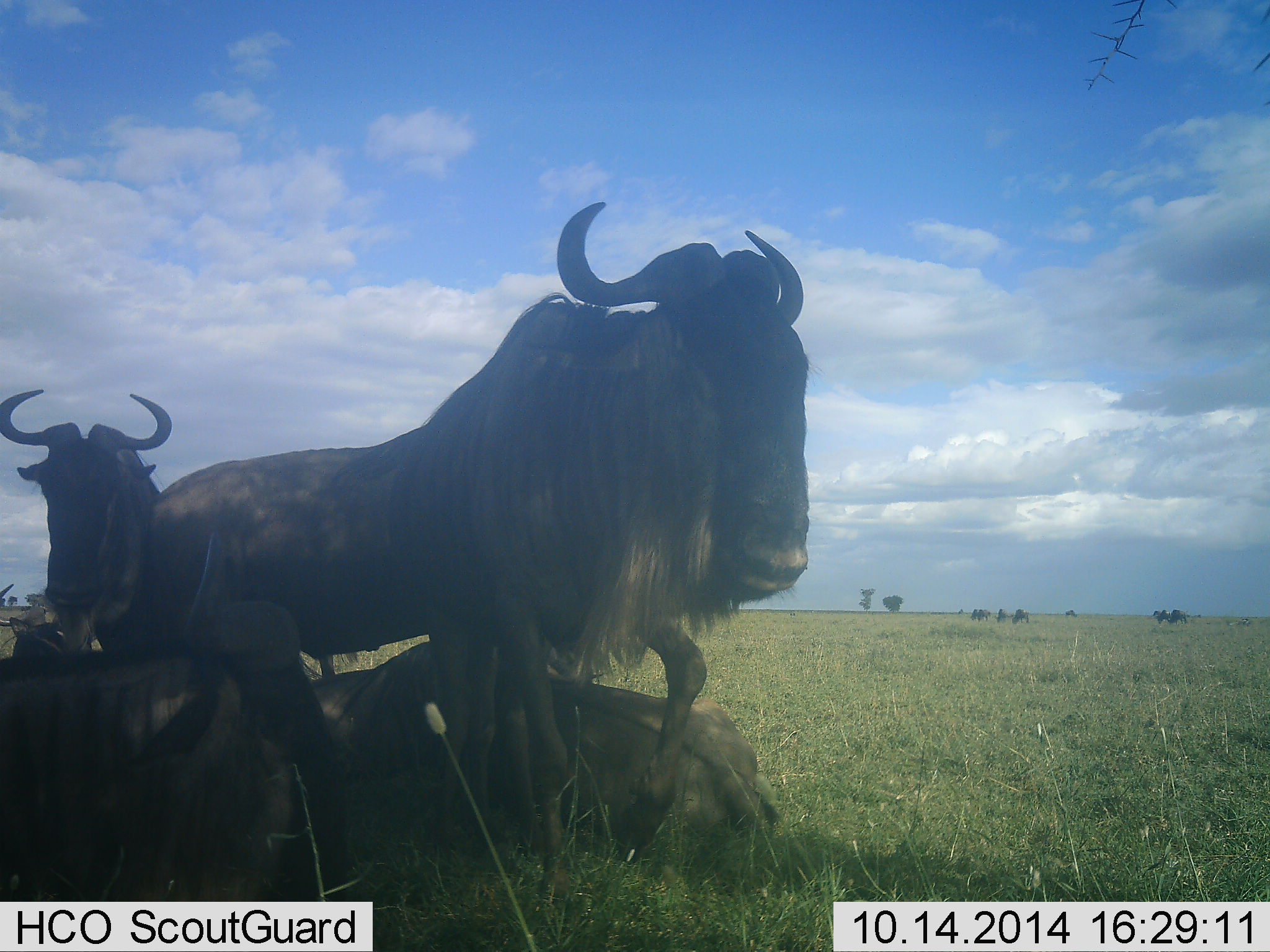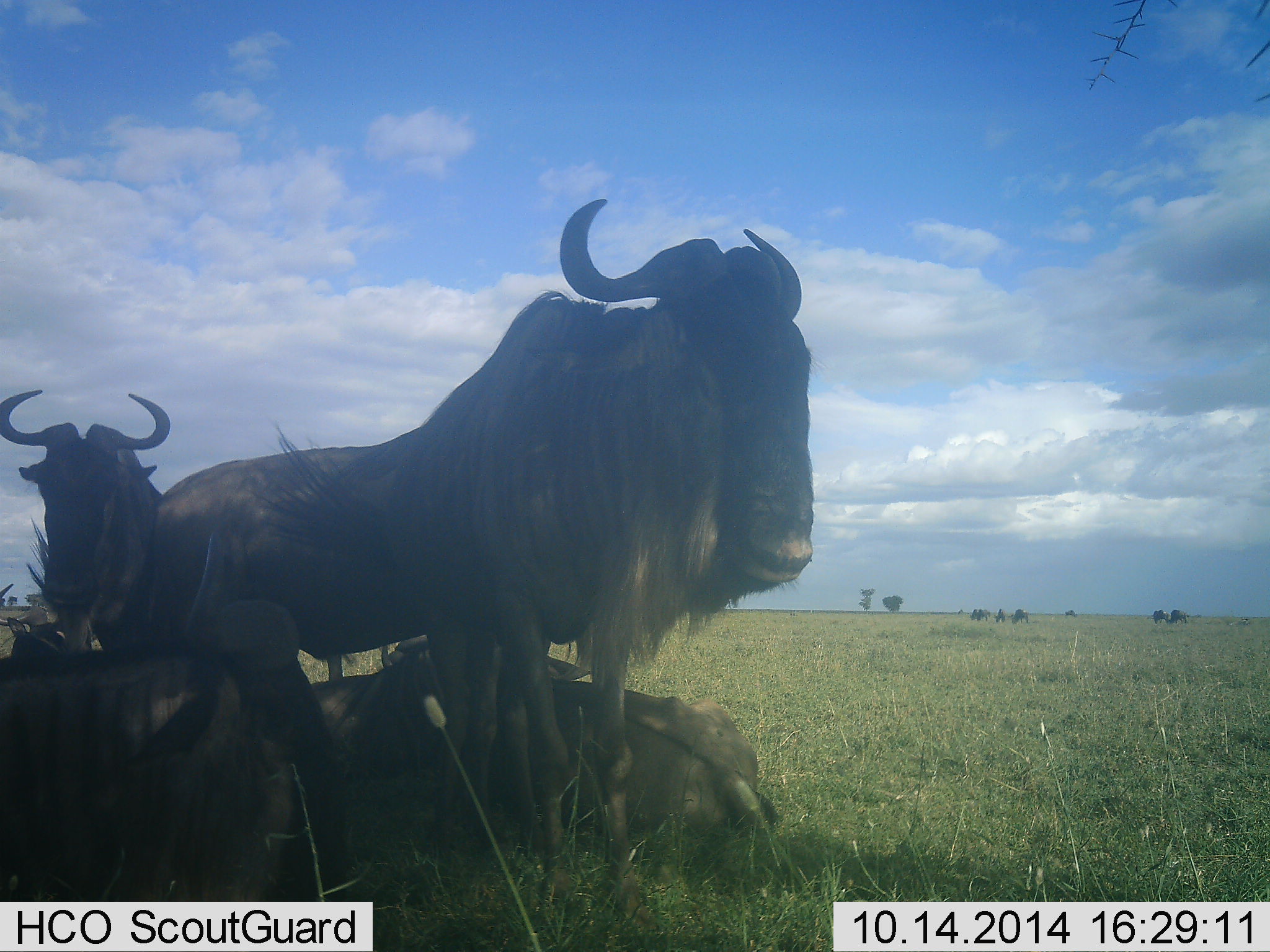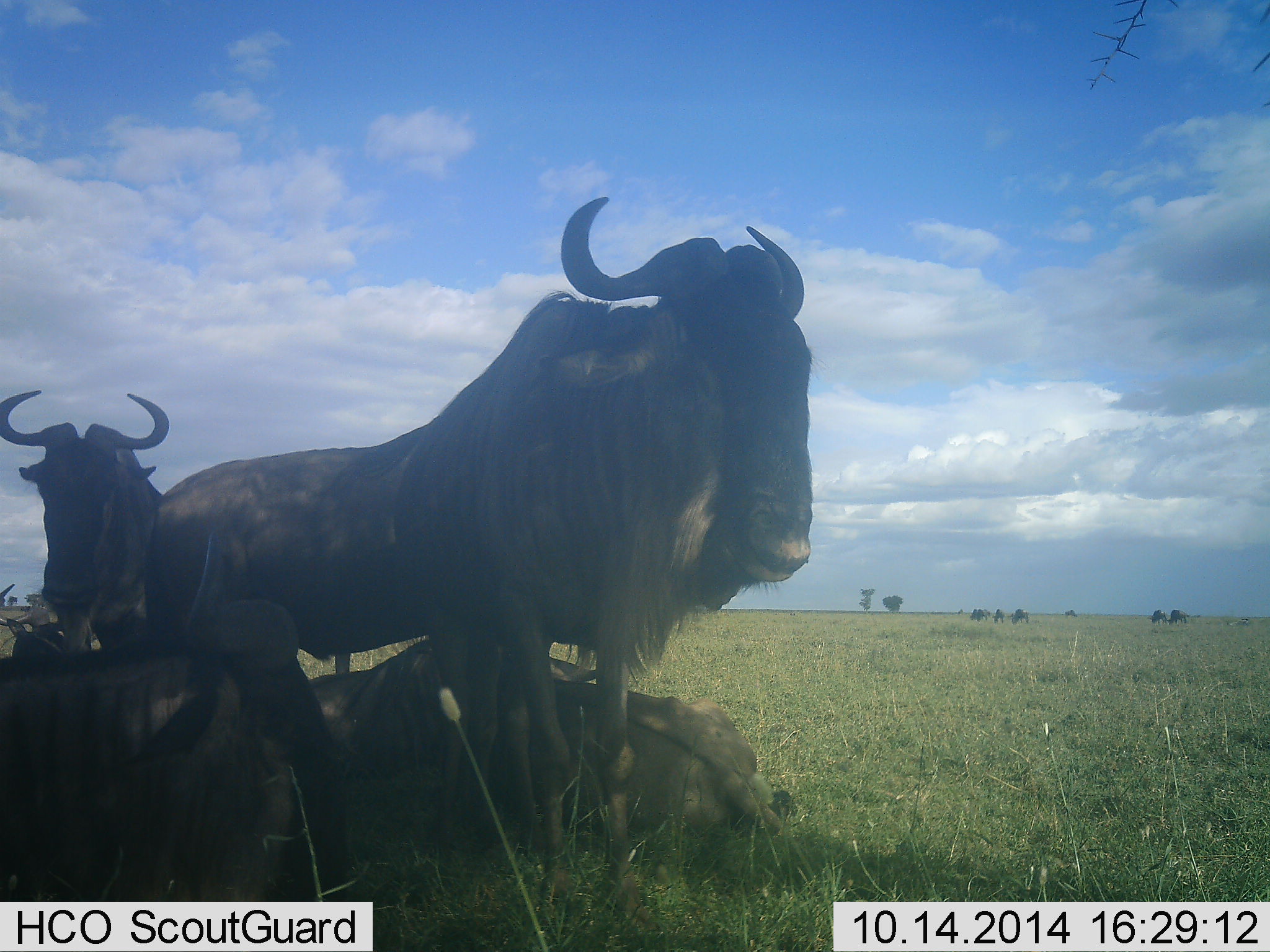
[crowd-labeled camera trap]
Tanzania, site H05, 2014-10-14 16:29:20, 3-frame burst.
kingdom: Animalia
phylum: Chordata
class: Mammalia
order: Artiodactyla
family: Bovidae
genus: Connochaetes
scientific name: Connochaetes taurinus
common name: blue wildebeest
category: wildebeest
Wildebeest (blue wildebeest) (Connochaetes taurinus), count 7. Behavior (volunteer vote fractions): standing 70%, resting 80%, moving 20%, interacting 0%. Young present (vote fraction): 0%. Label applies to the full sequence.